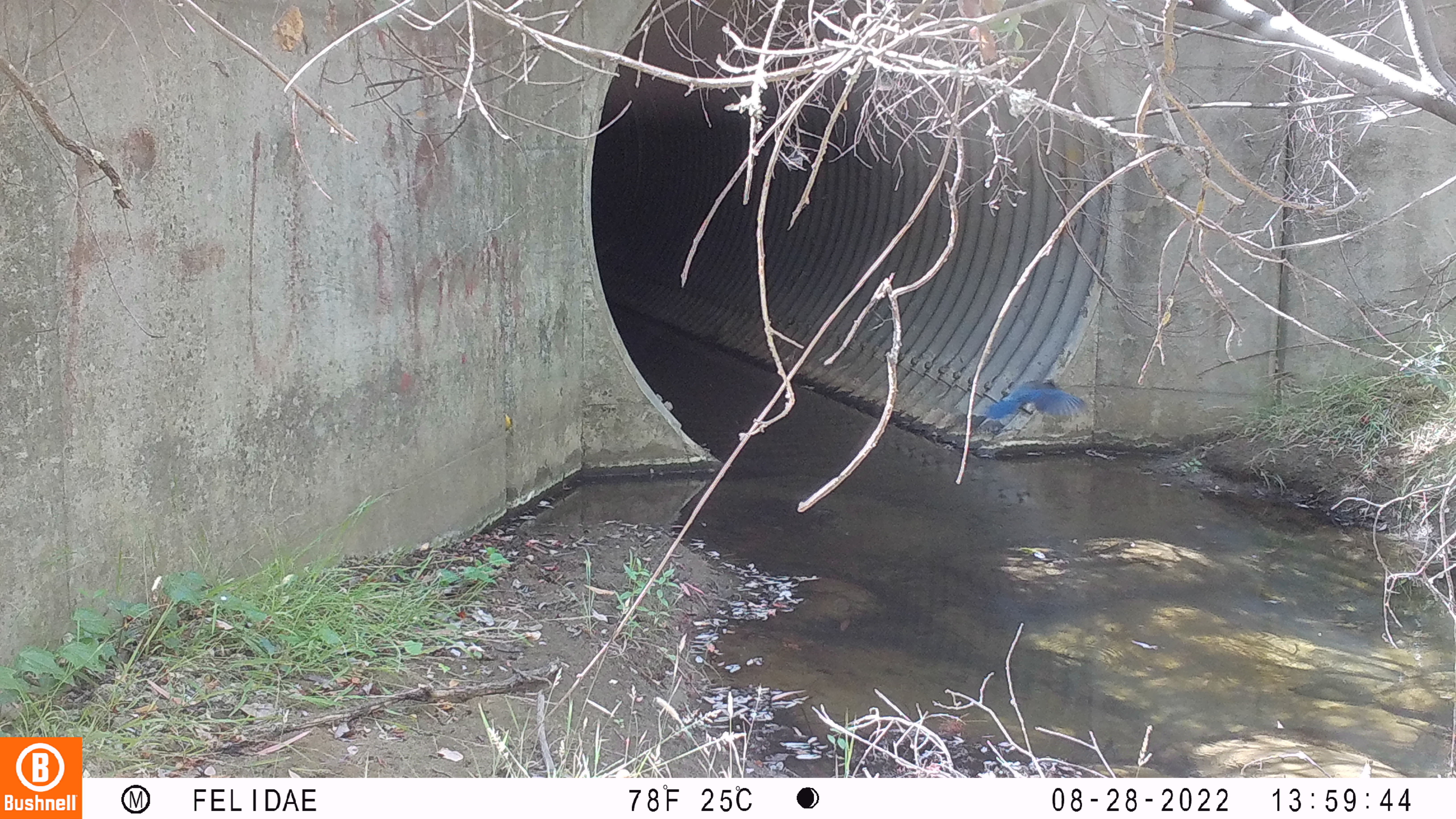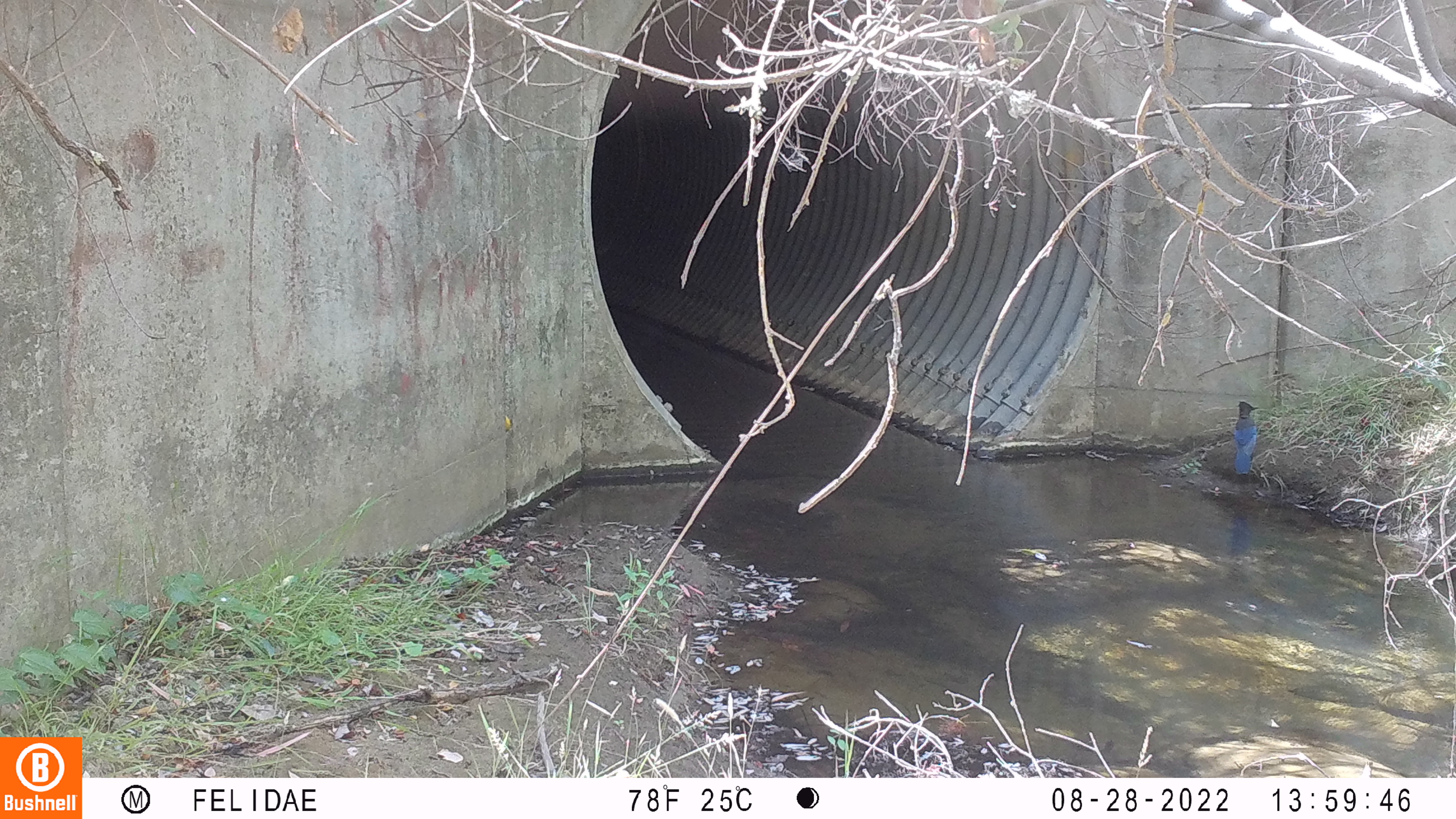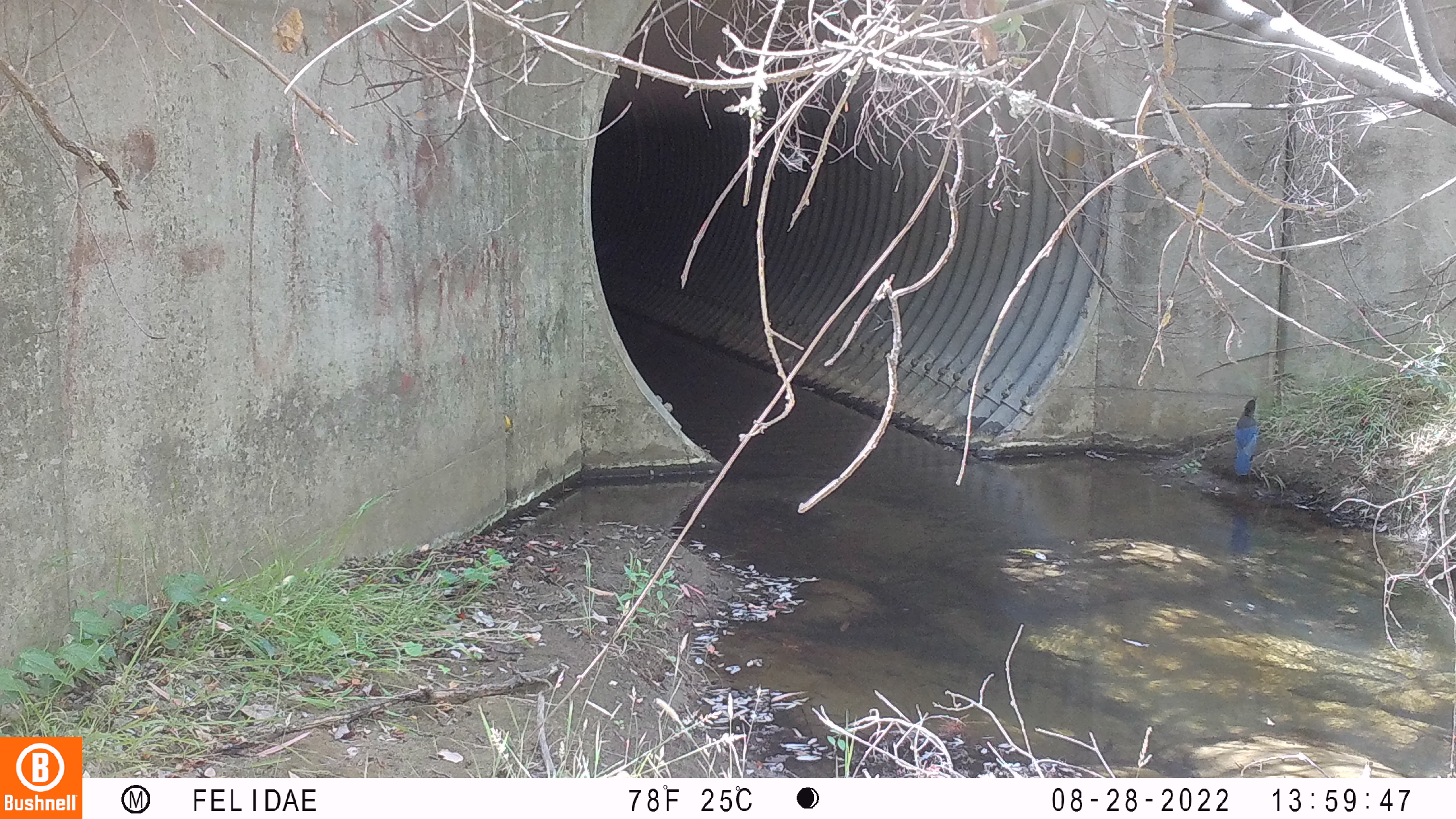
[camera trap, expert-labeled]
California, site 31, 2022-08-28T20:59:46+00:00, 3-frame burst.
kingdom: Animalia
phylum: Chordata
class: Aves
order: Passeriformes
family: Corvidae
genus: Cyanocitta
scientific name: Cyanocitta stelleri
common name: steller's jay